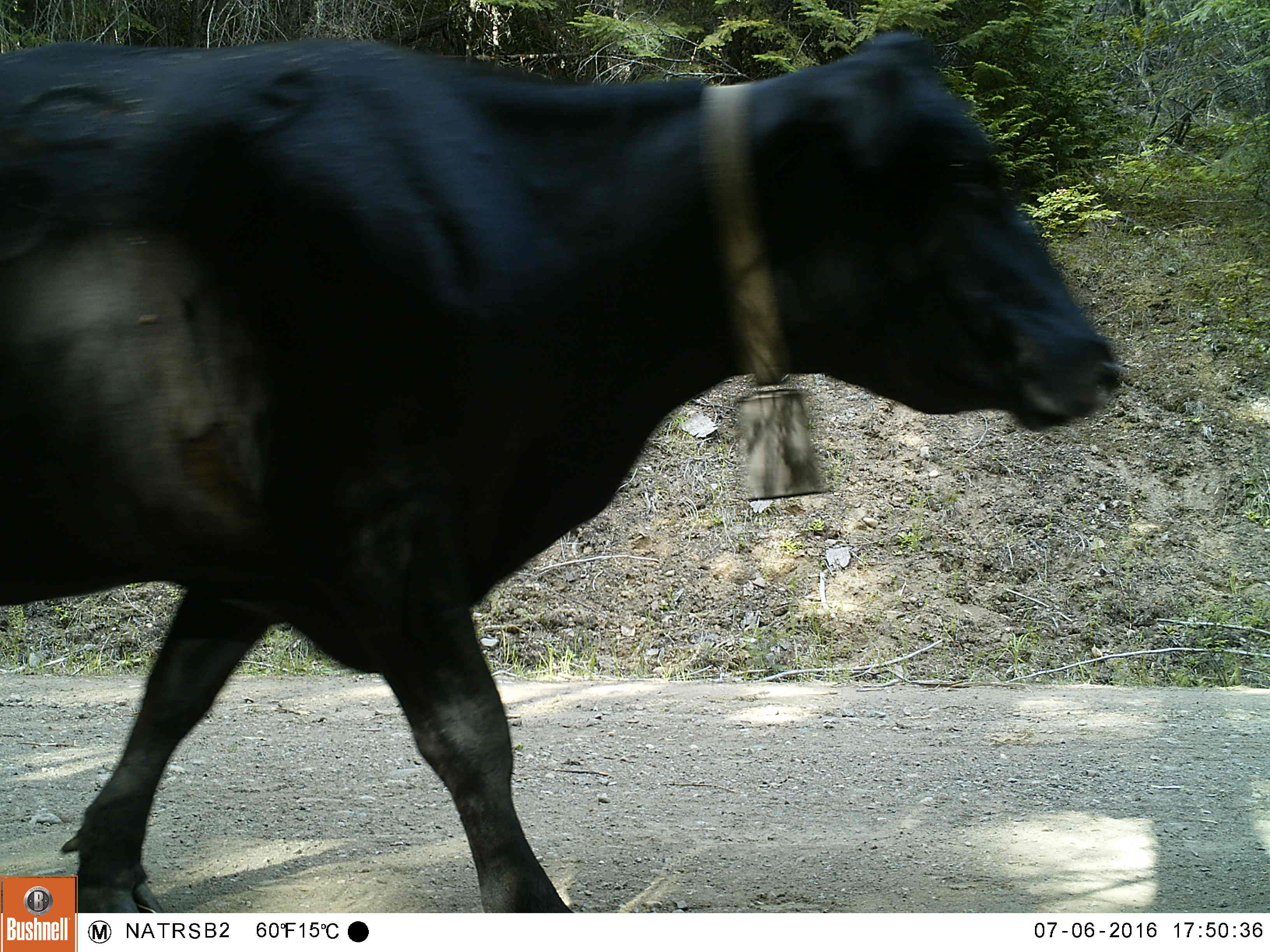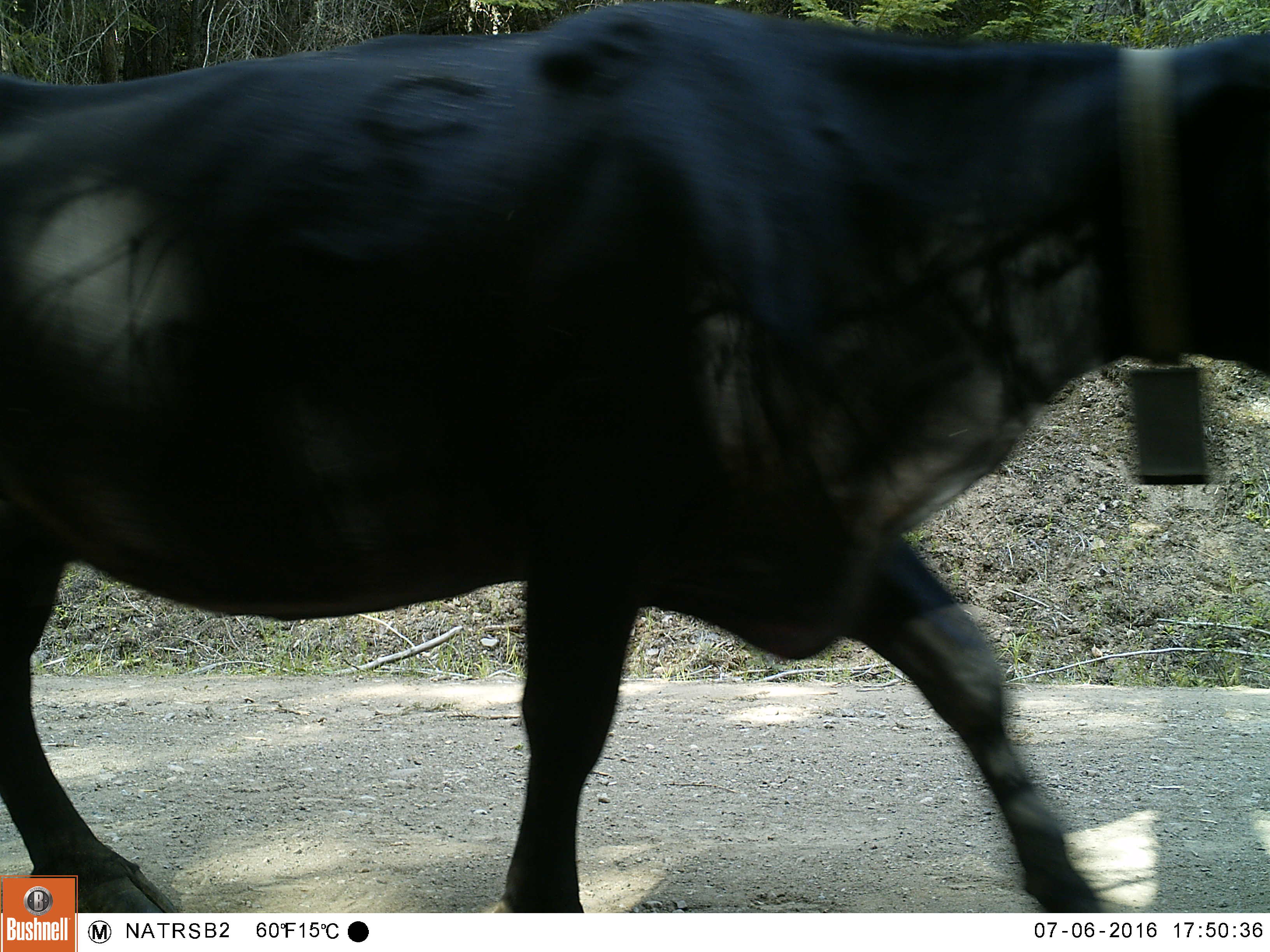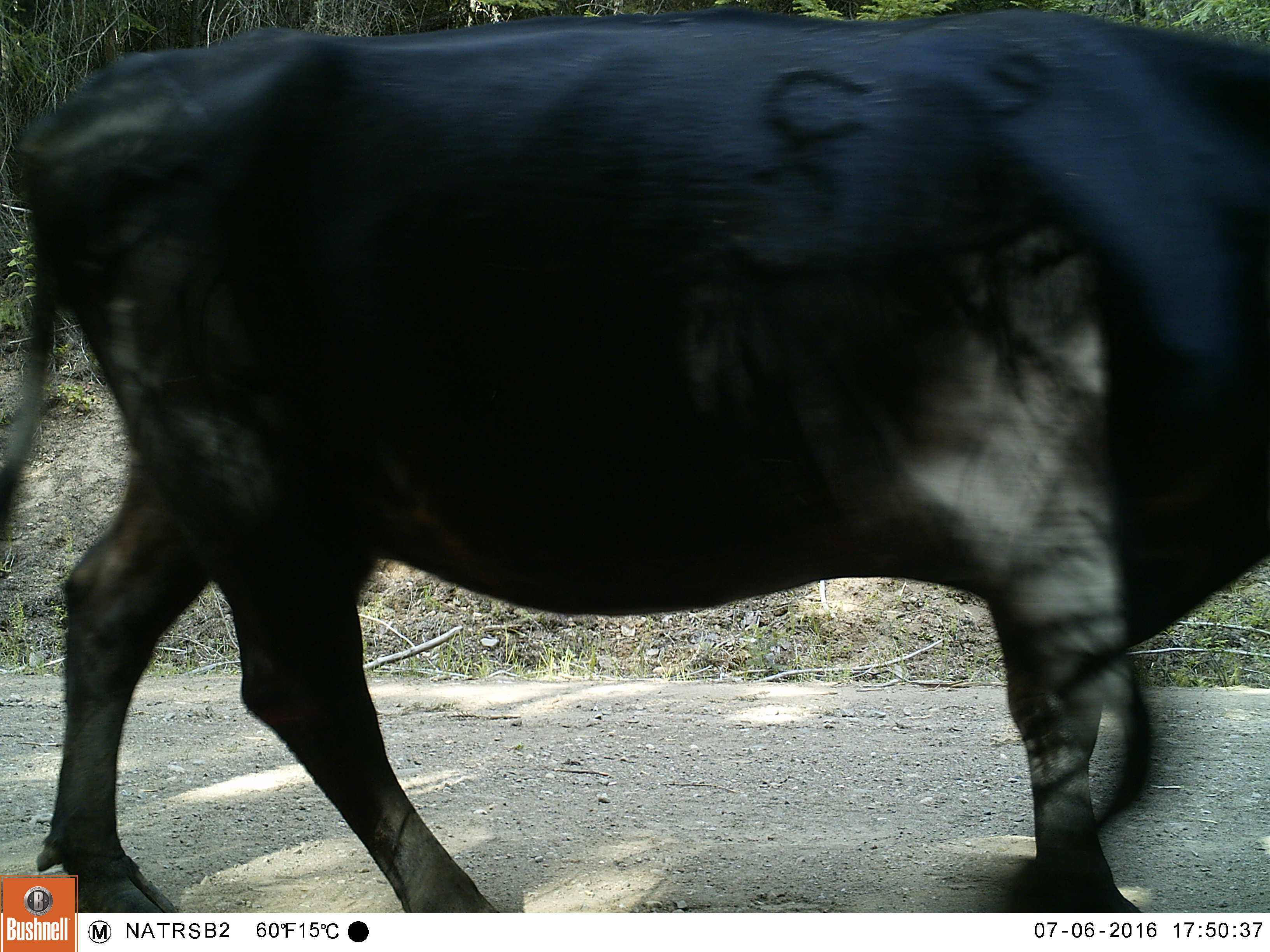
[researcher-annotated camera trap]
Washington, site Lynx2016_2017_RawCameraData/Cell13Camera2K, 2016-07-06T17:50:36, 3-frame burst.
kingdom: Animalia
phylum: Chordata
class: Mammalia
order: Artiodactyla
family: Bovidae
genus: Bos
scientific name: Bos taurus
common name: domestic cattle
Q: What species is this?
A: Domestic cattle (Bos taurus).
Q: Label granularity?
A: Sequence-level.